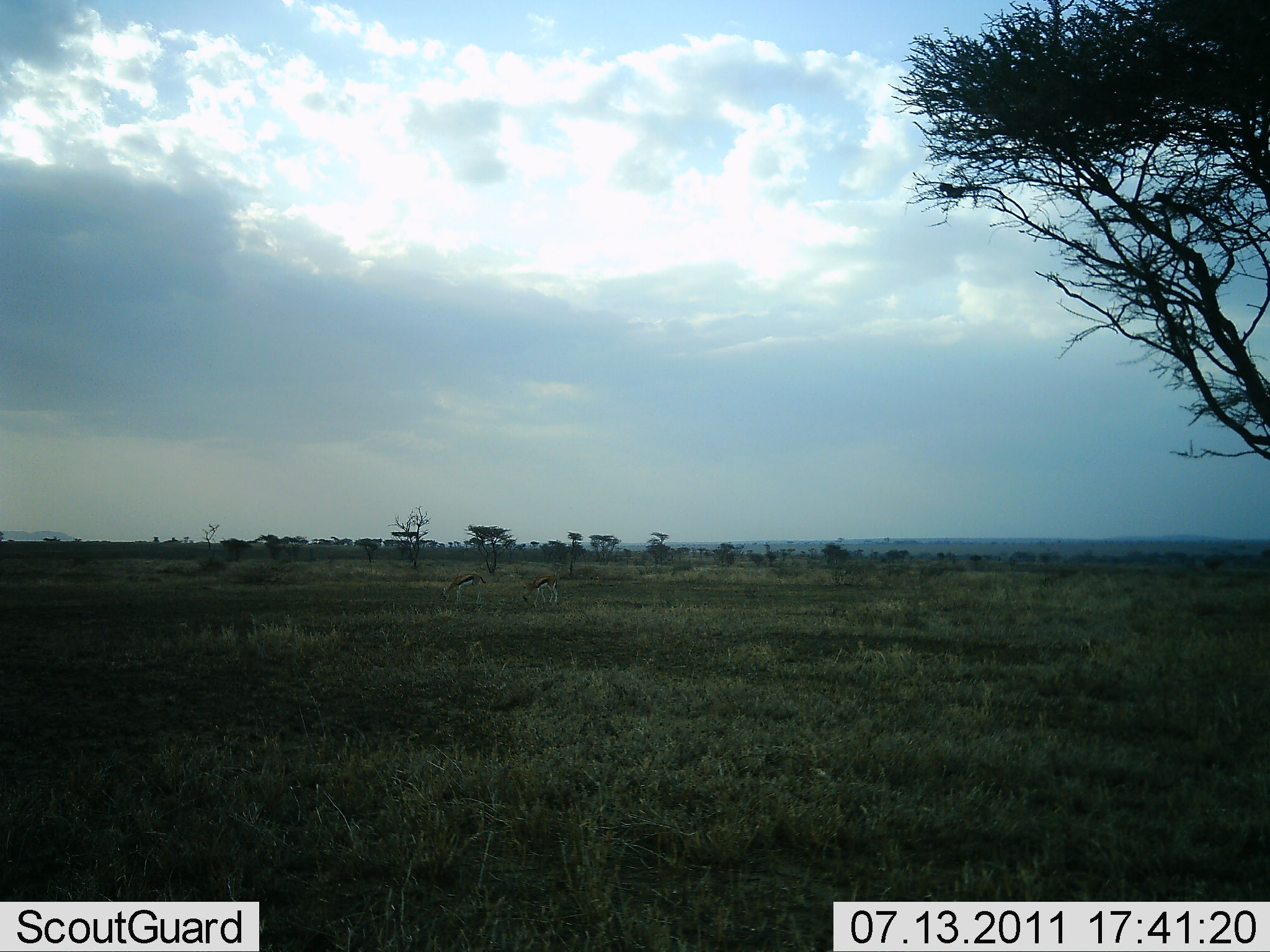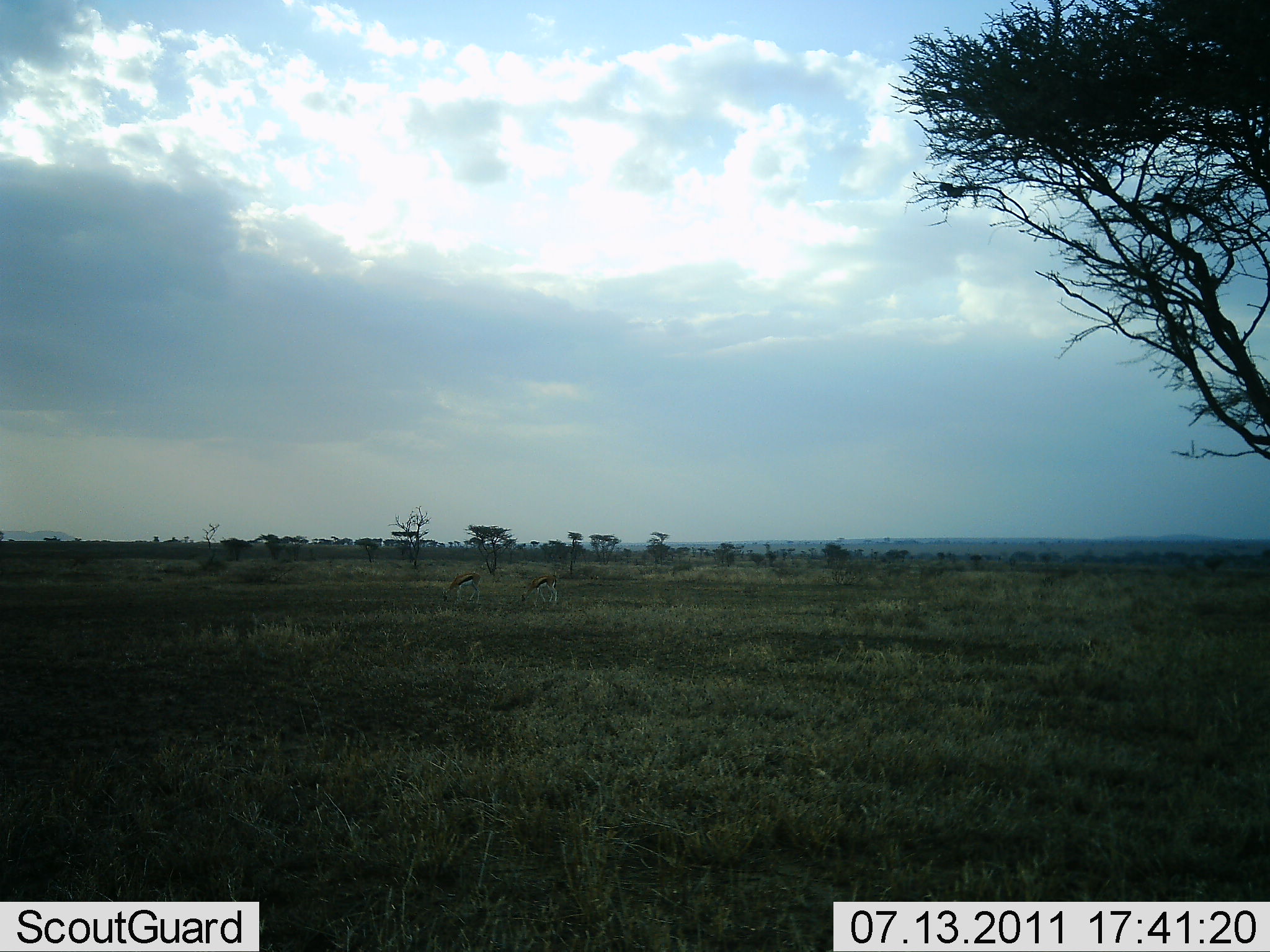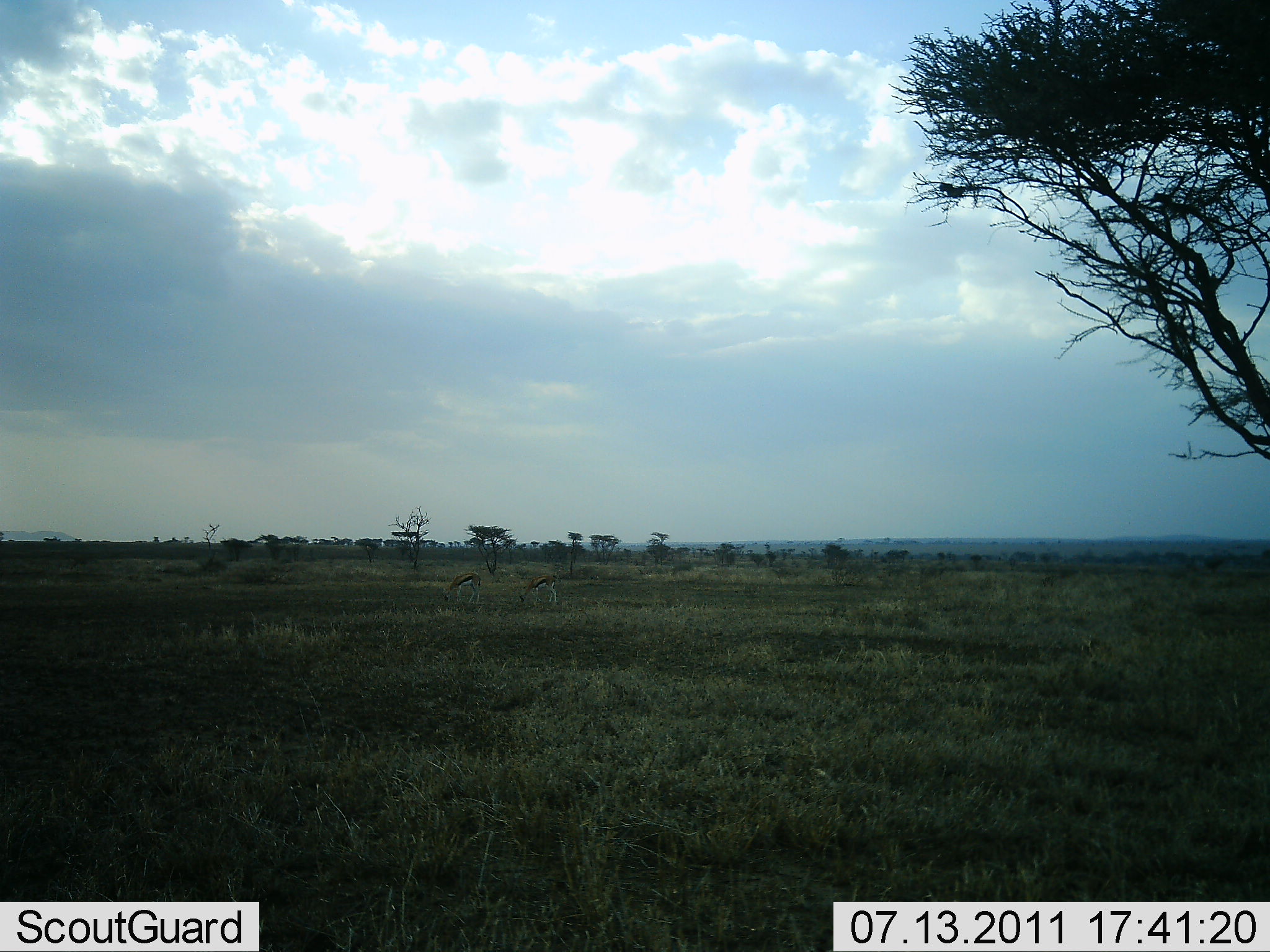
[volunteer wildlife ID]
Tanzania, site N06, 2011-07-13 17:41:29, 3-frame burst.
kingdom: Animalia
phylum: Chordata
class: Mammalia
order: Artiodactyla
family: Bovidae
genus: Eudorcas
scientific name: Eudorcas thomsonii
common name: thomson's gazelle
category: gazellethomsons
Gazellethomsons (thomson's gazelle) (Eudorcas thomsonii), count 2. Behavior (volunteer vote fractions): standing 45%, resting 0%, moving 0%, interacting 0%. Young present (vote fraction): 0%. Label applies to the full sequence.